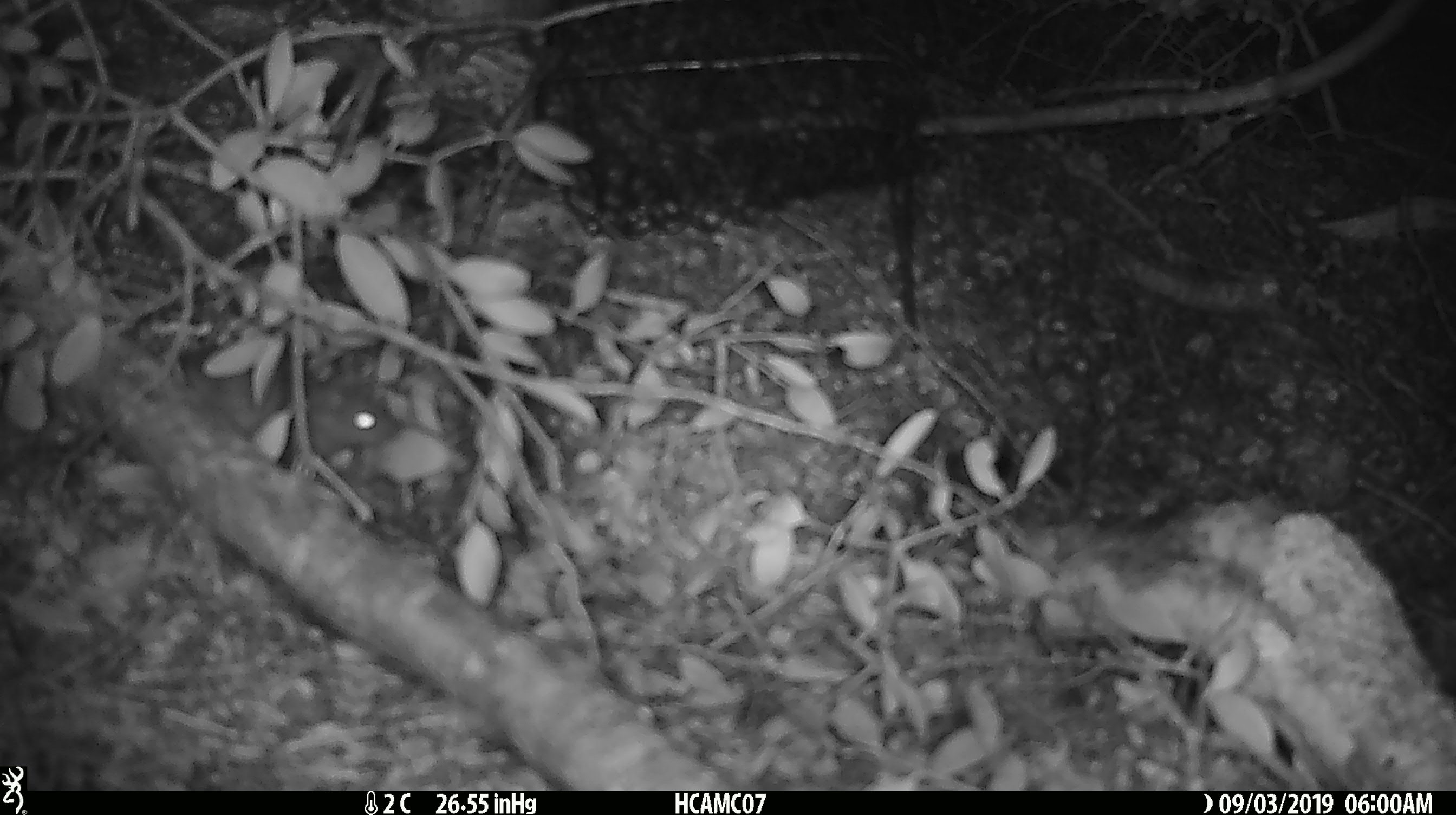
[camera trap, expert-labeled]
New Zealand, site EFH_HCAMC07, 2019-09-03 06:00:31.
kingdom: Animalia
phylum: Chordata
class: Mammalia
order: Rodentia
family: Muridae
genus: Mus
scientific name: Mus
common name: mouse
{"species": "mouse (Mus)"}